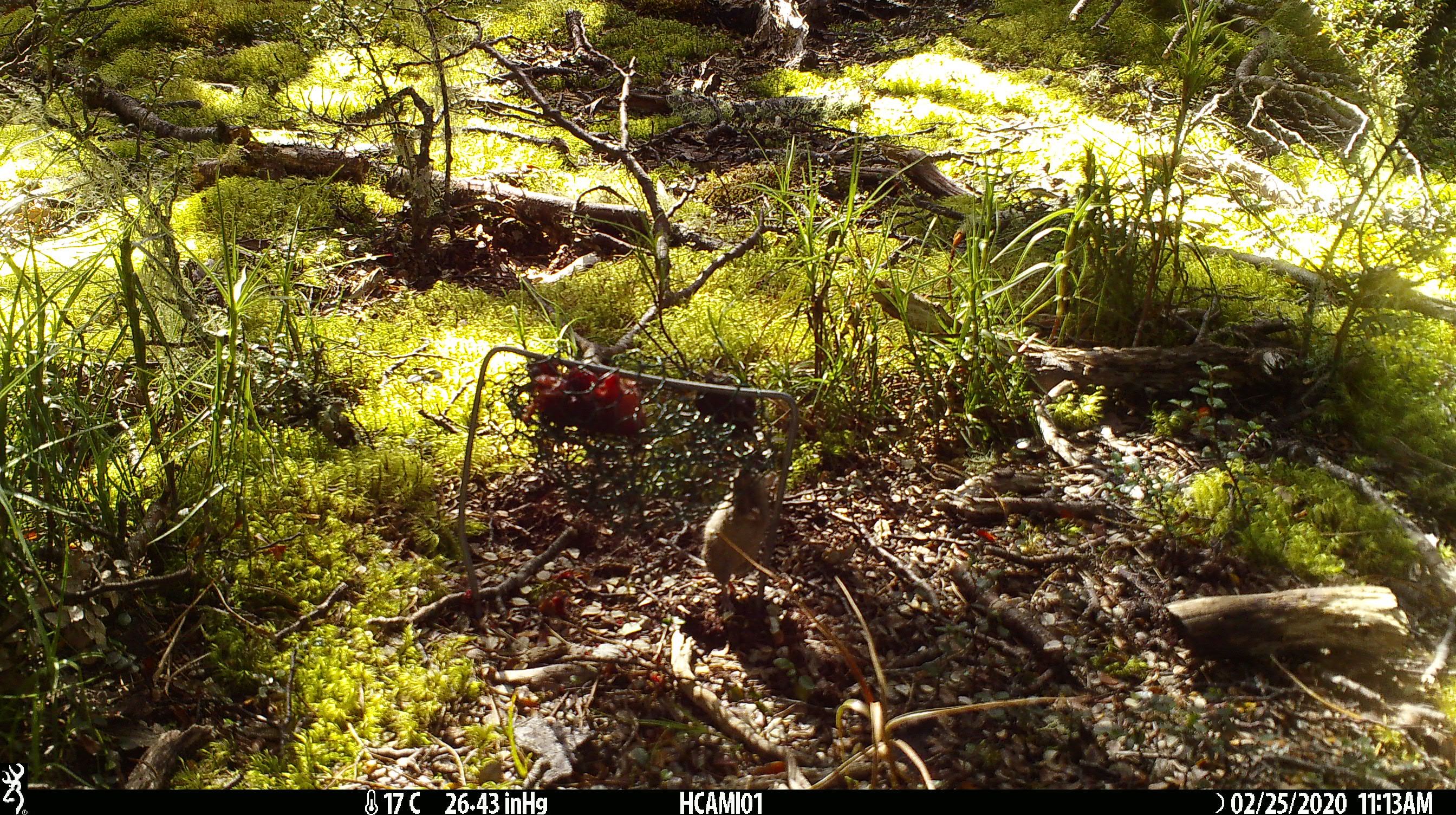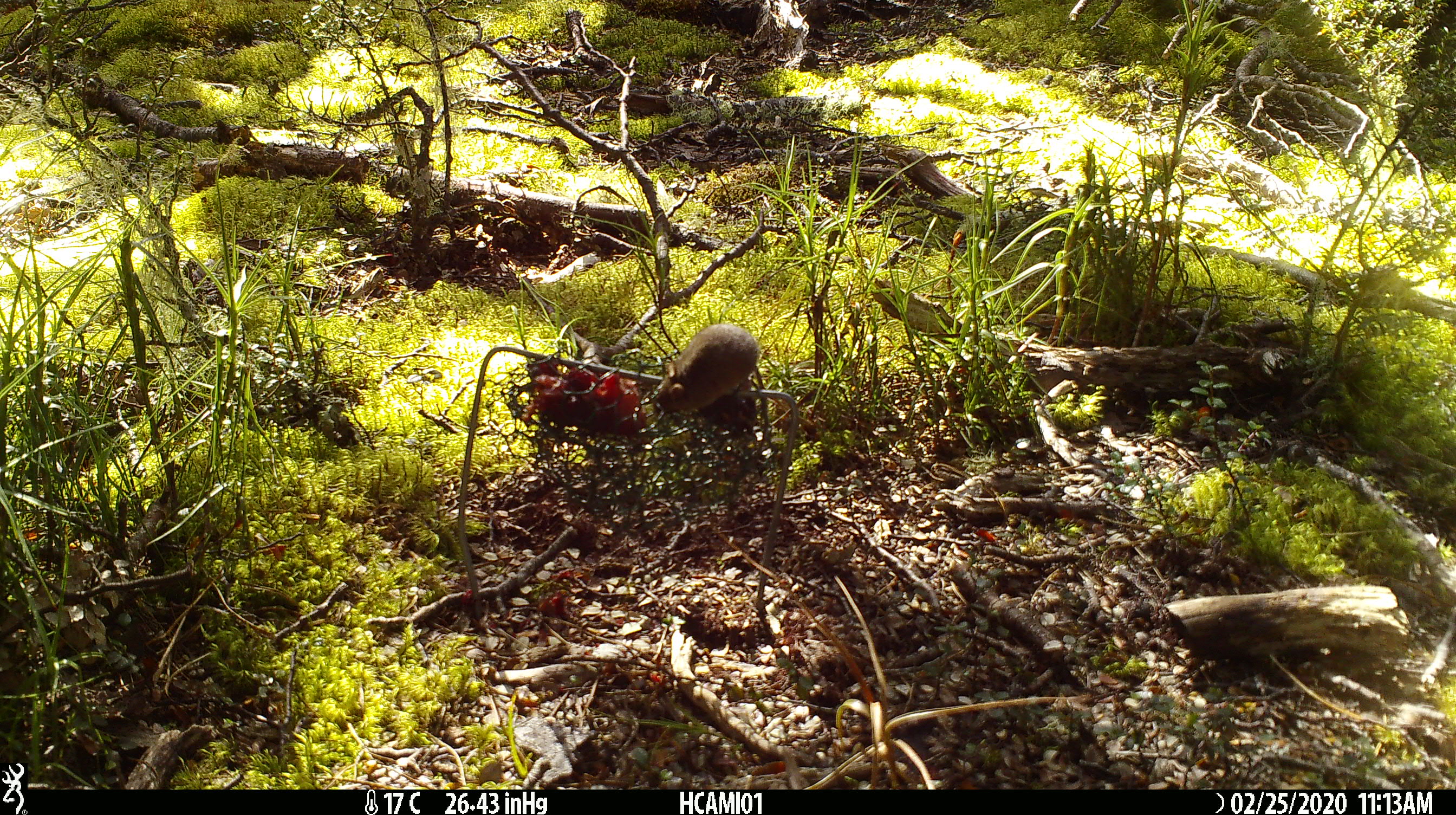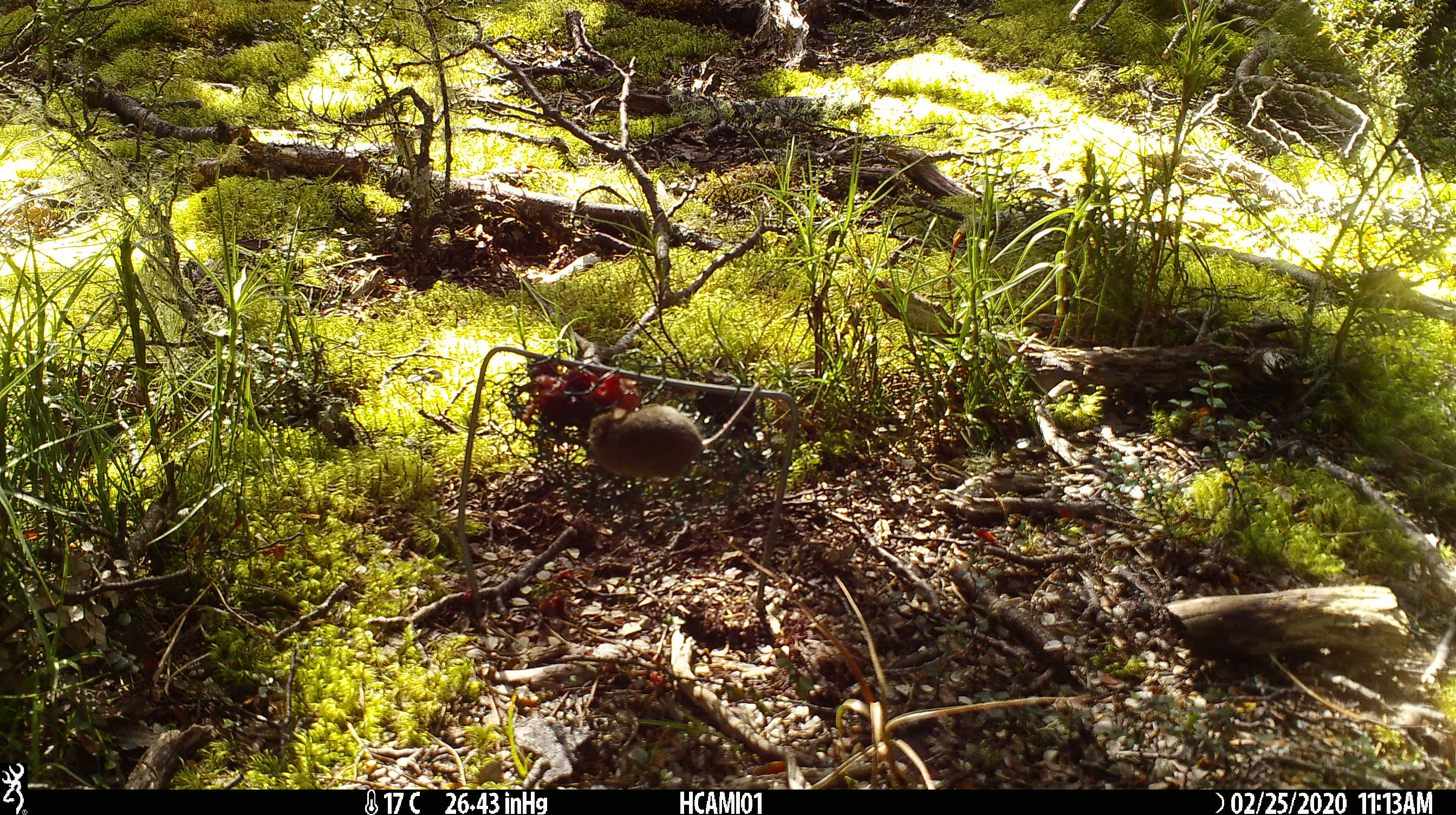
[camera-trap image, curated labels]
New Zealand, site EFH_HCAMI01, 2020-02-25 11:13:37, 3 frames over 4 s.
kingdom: Animalia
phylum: Chordata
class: Mammalia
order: Rodentia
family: Muridae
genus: Mus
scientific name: Mus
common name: mouse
Mouse (Mus).